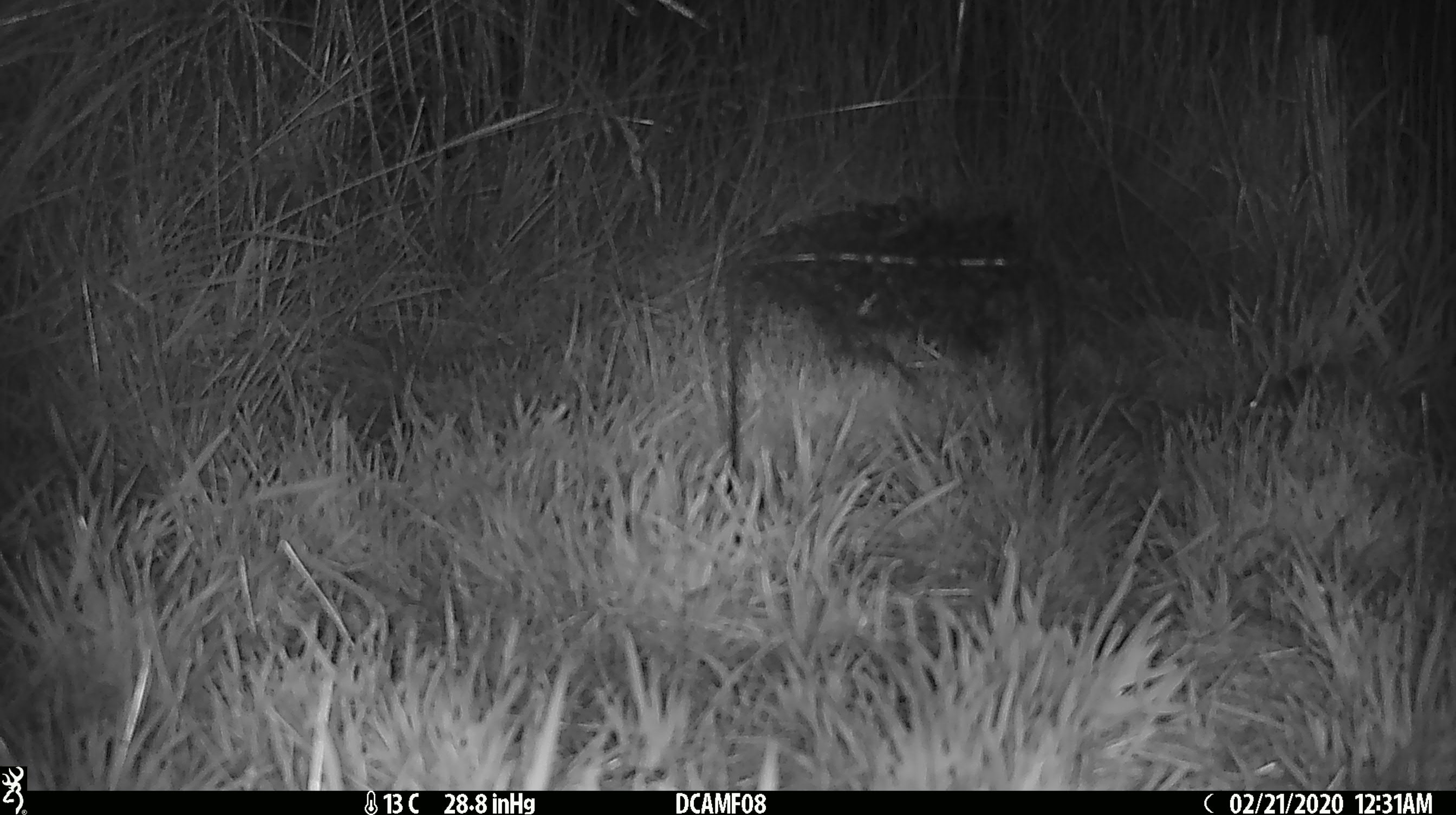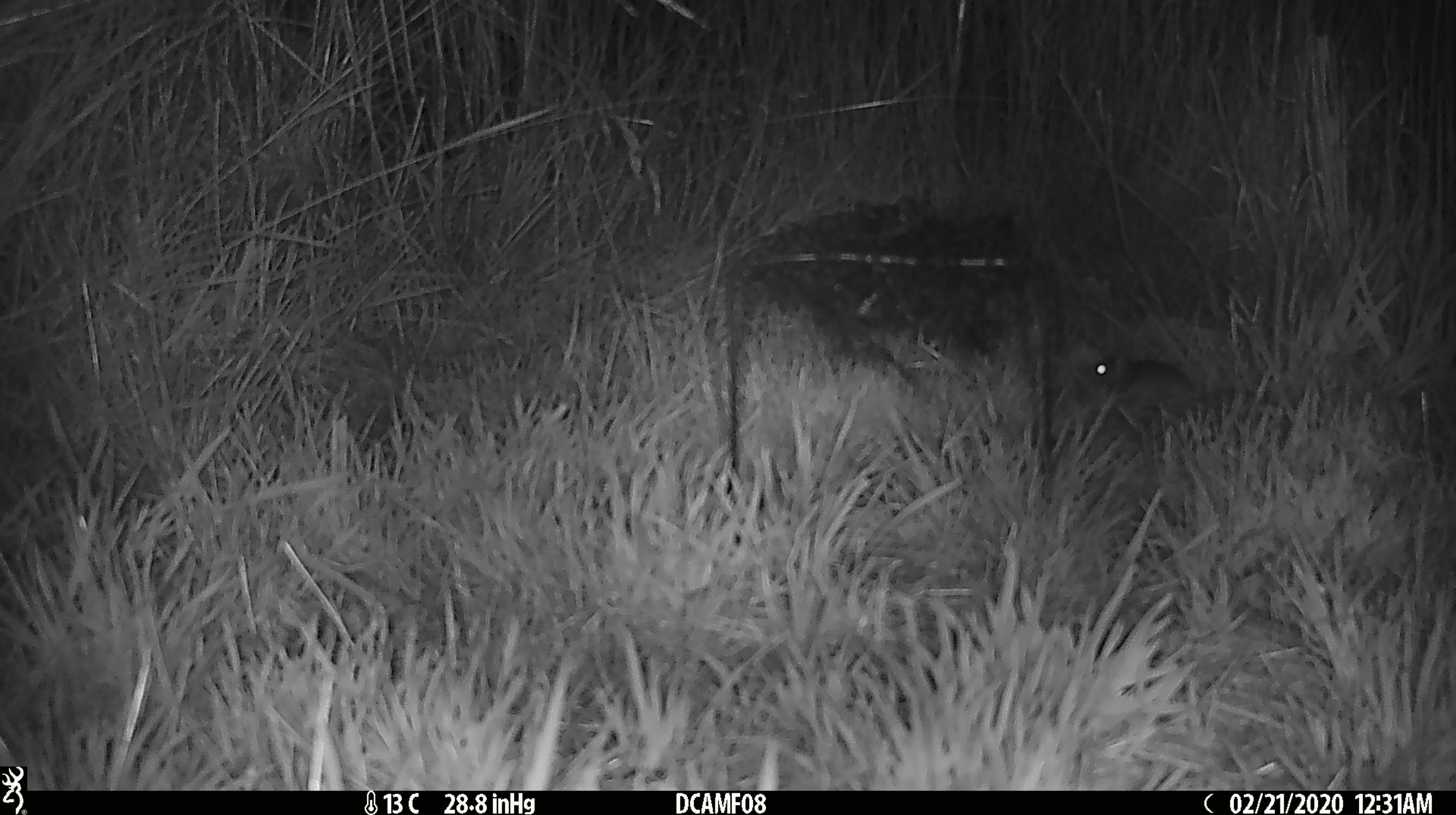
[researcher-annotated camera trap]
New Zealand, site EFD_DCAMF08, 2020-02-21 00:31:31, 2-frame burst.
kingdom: Animalia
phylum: Chordata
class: Mammalia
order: Rodentia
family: Muridae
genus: Mus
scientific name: Mus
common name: mouse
Mouse (Mus).